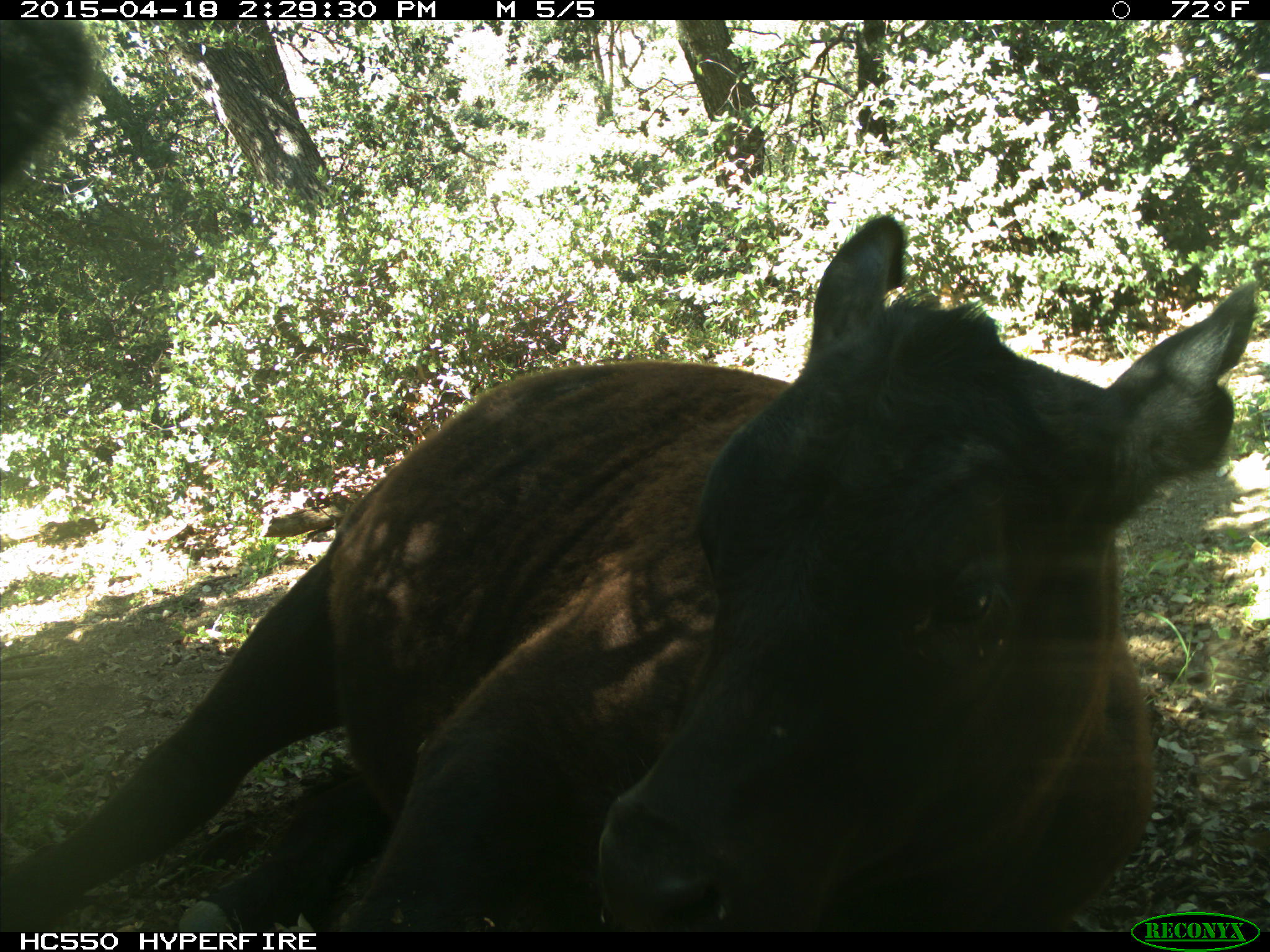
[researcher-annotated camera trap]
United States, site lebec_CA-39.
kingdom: Animalia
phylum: Chordata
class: Mammalia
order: Artiodactyla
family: Bovidae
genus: Bos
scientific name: Bos taurus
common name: domestic cow